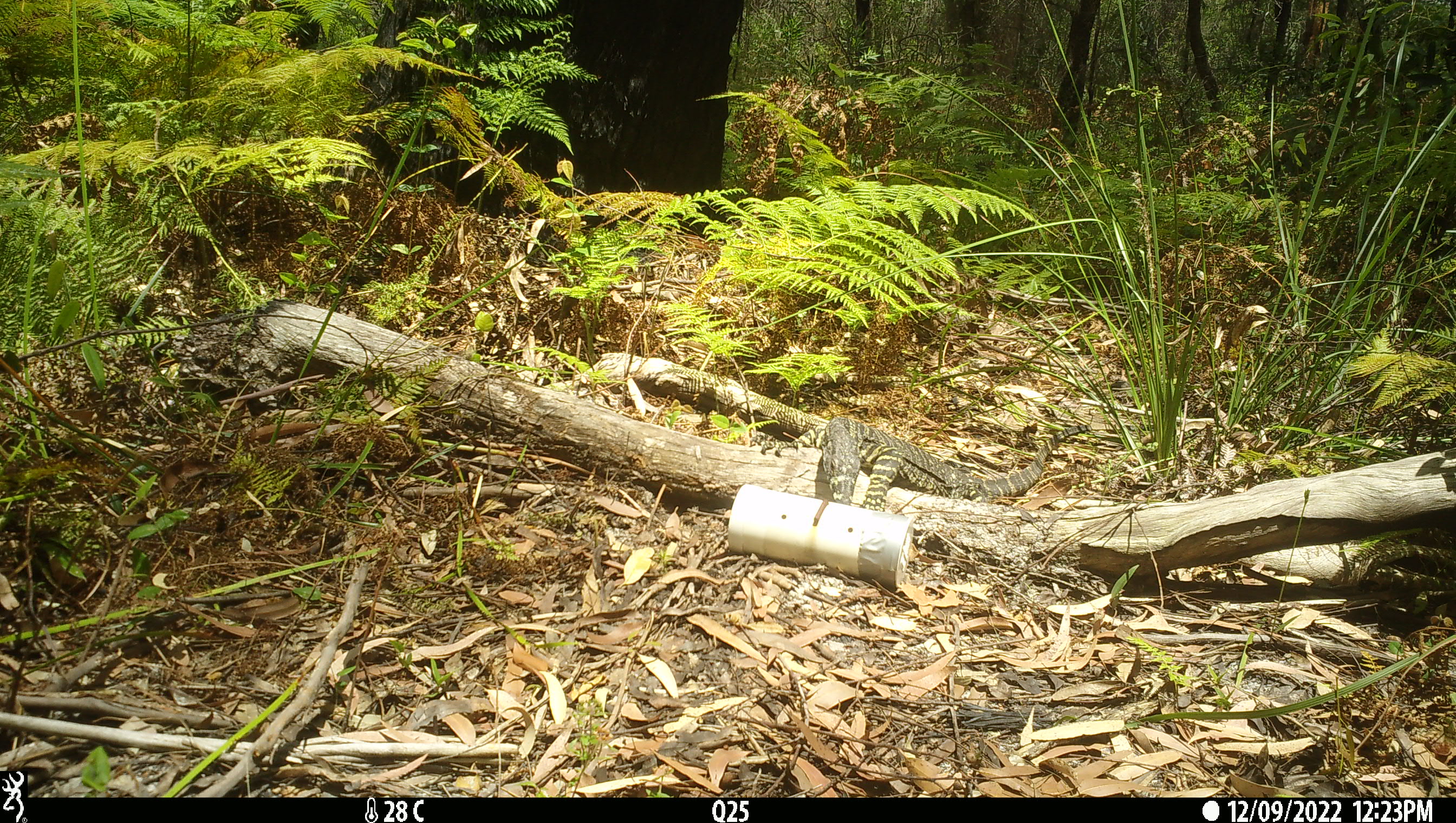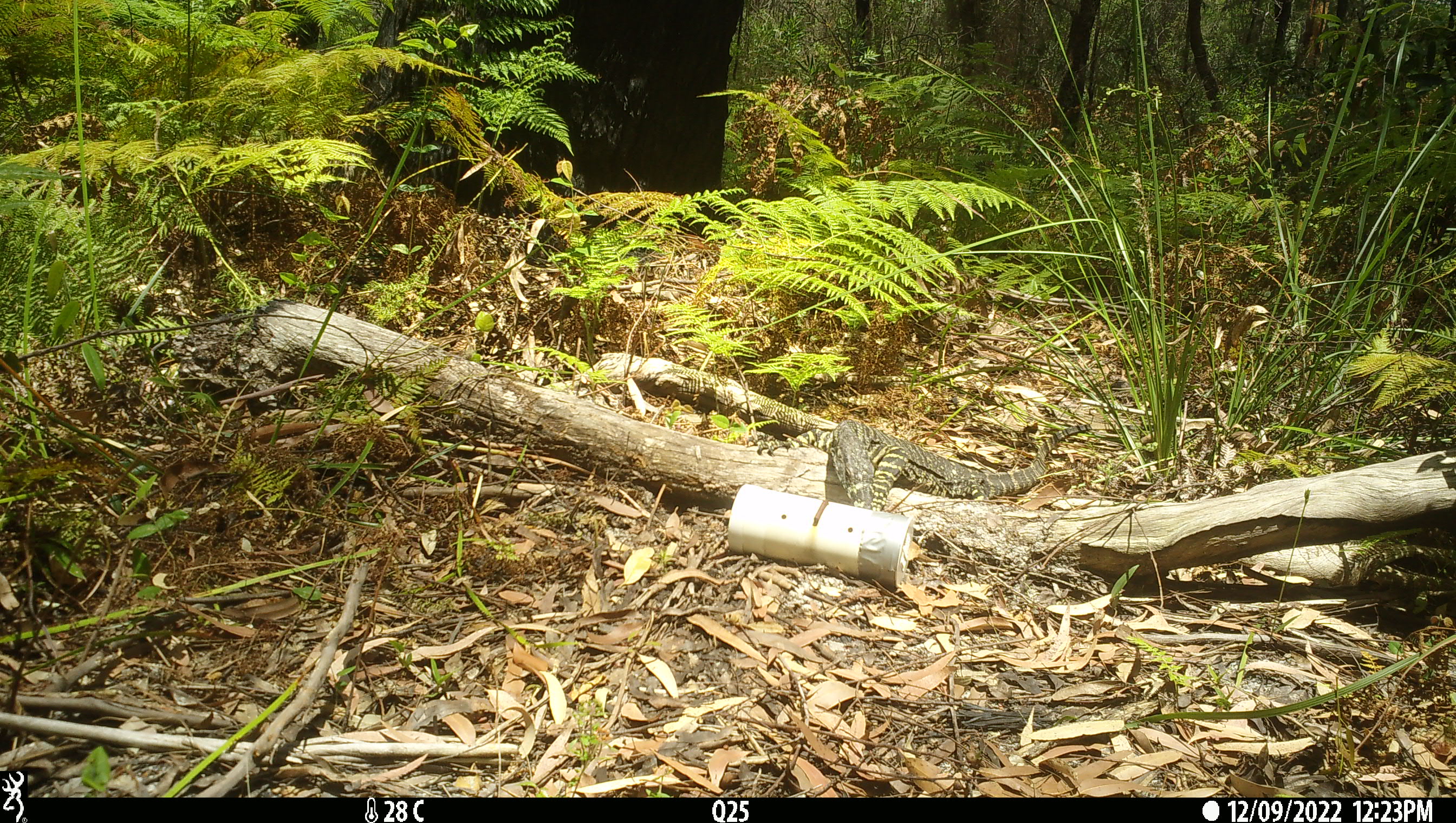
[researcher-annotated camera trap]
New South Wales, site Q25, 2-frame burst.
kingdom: Animalia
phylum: Chordata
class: Reptilia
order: Squamata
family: Varanidae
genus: Varanus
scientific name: Varanus varius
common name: lace monitor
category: goanna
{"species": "goanna (lace monitor) (Varanus varius)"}